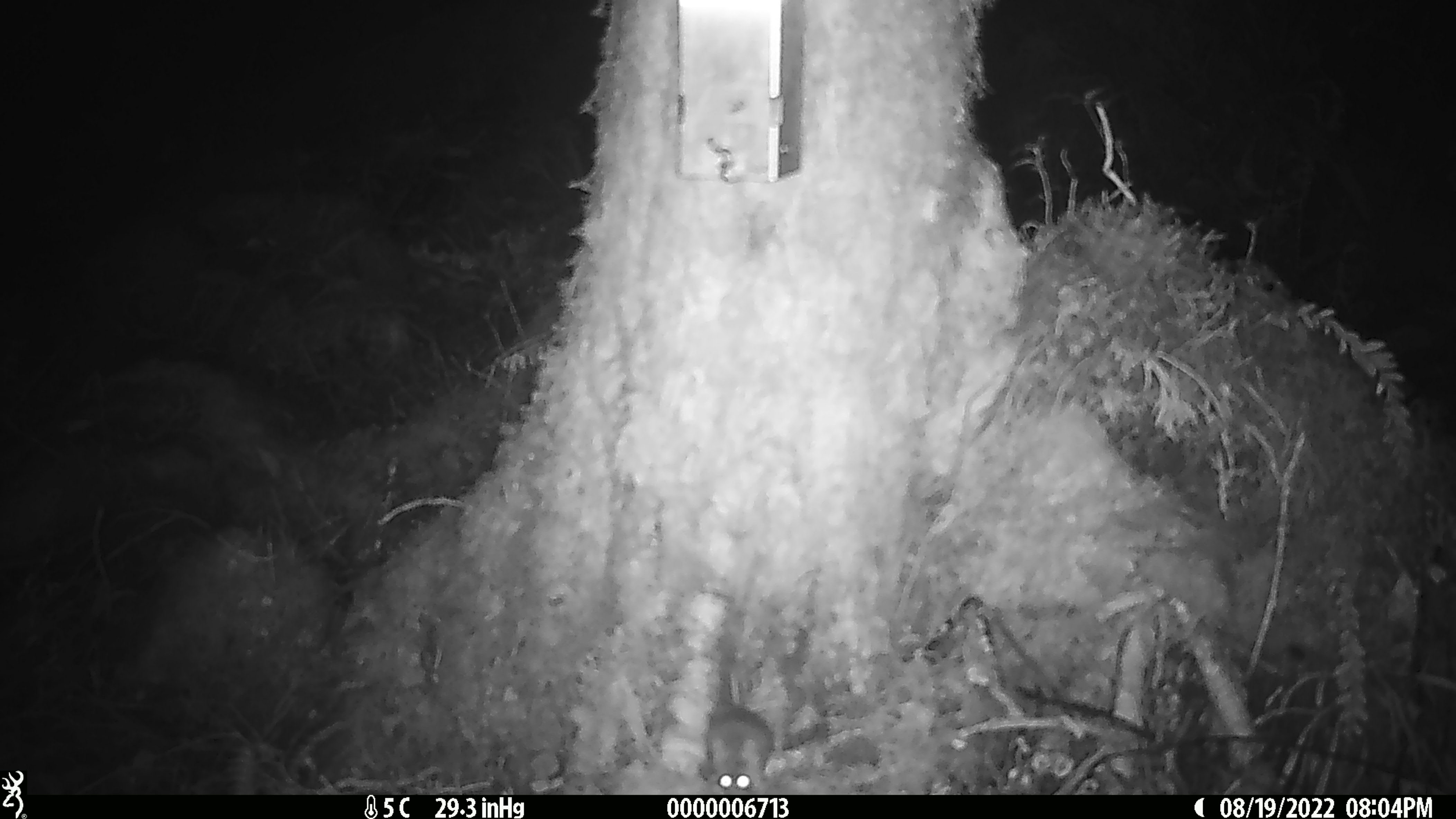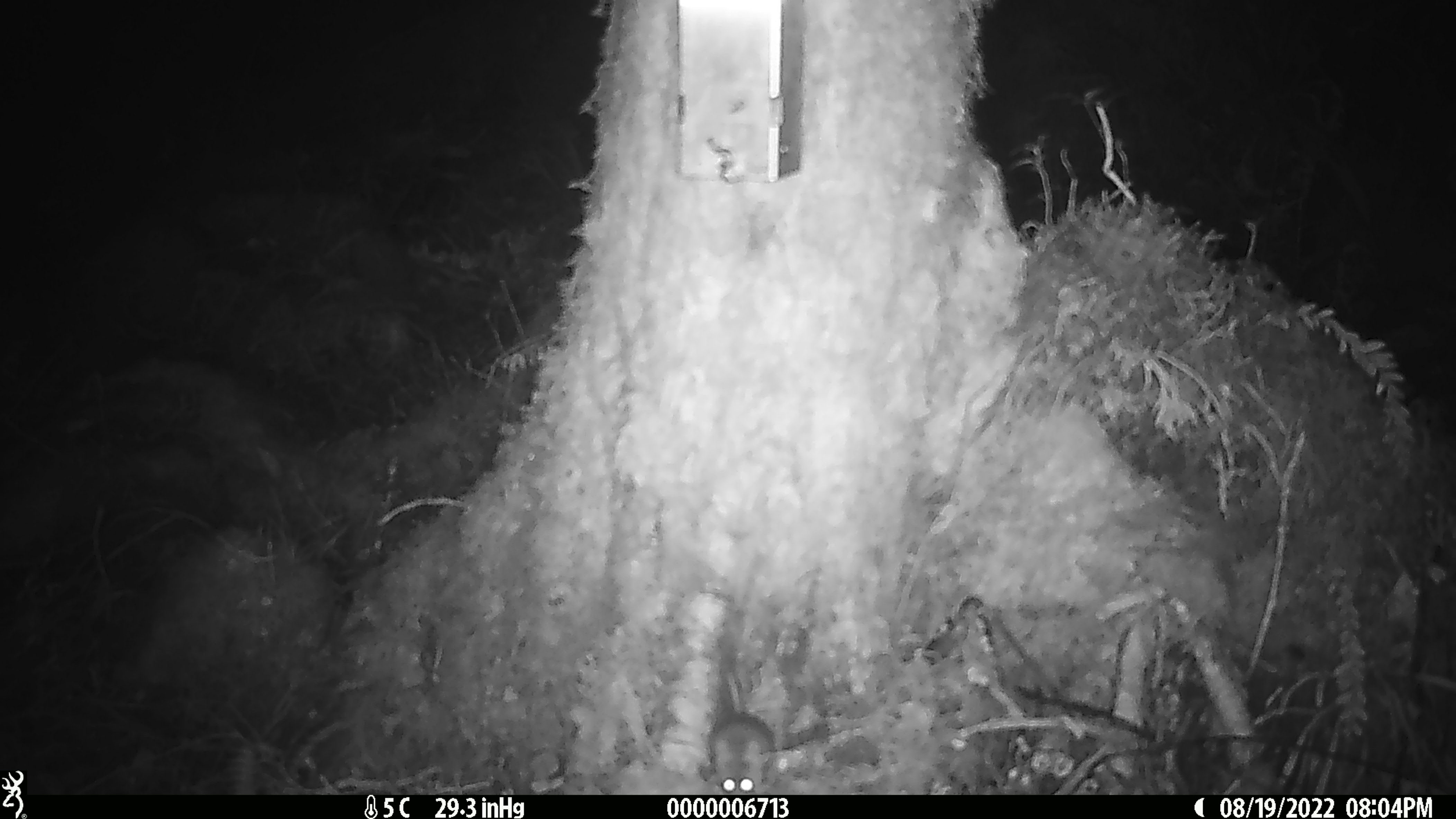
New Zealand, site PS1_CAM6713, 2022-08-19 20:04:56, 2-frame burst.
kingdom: Animalia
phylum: Chordata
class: Mammalia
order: Rodentia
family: Muridae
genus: Mus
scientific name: Mus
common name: mouse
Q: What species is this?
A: Mouse (Mus).